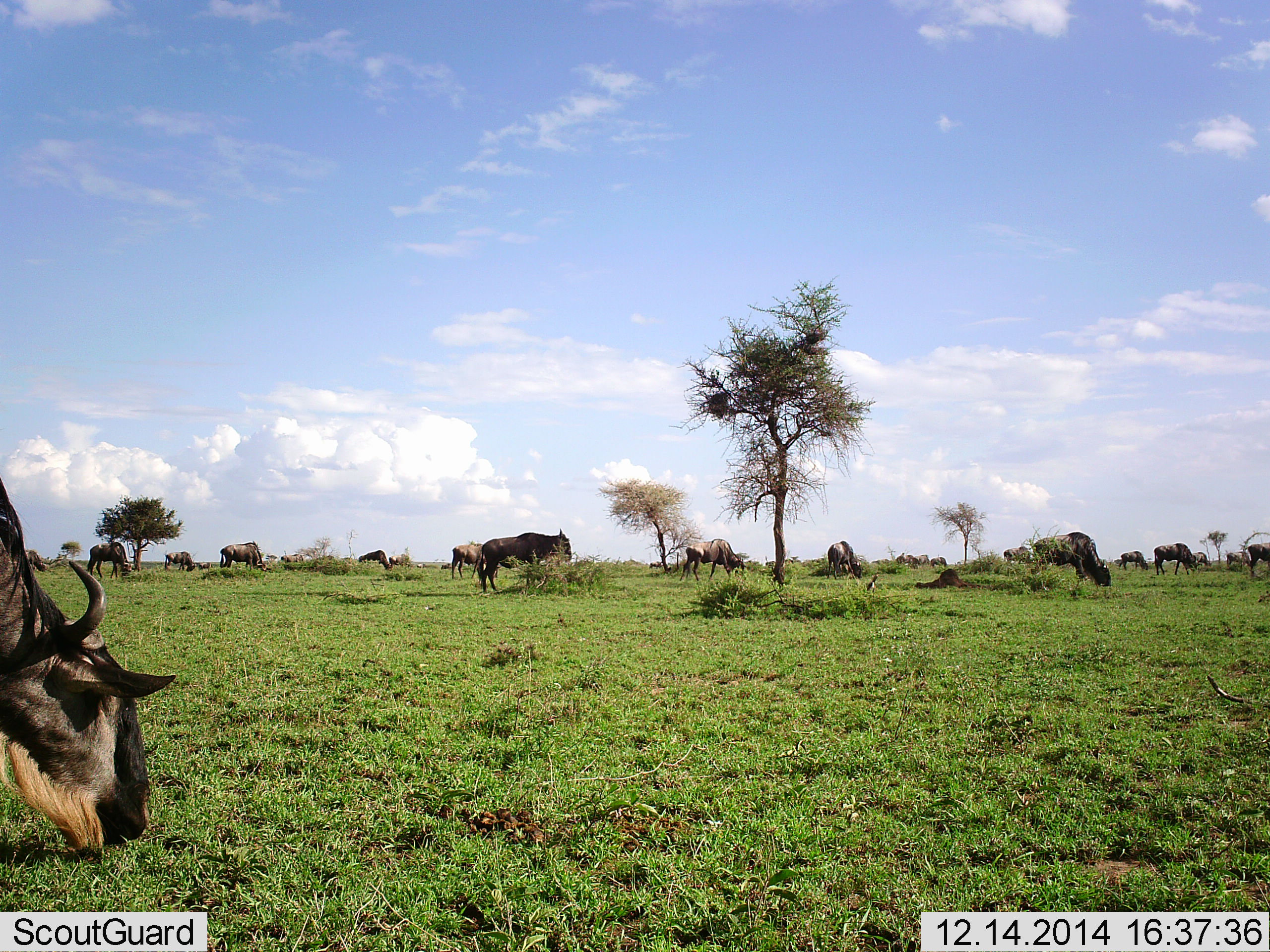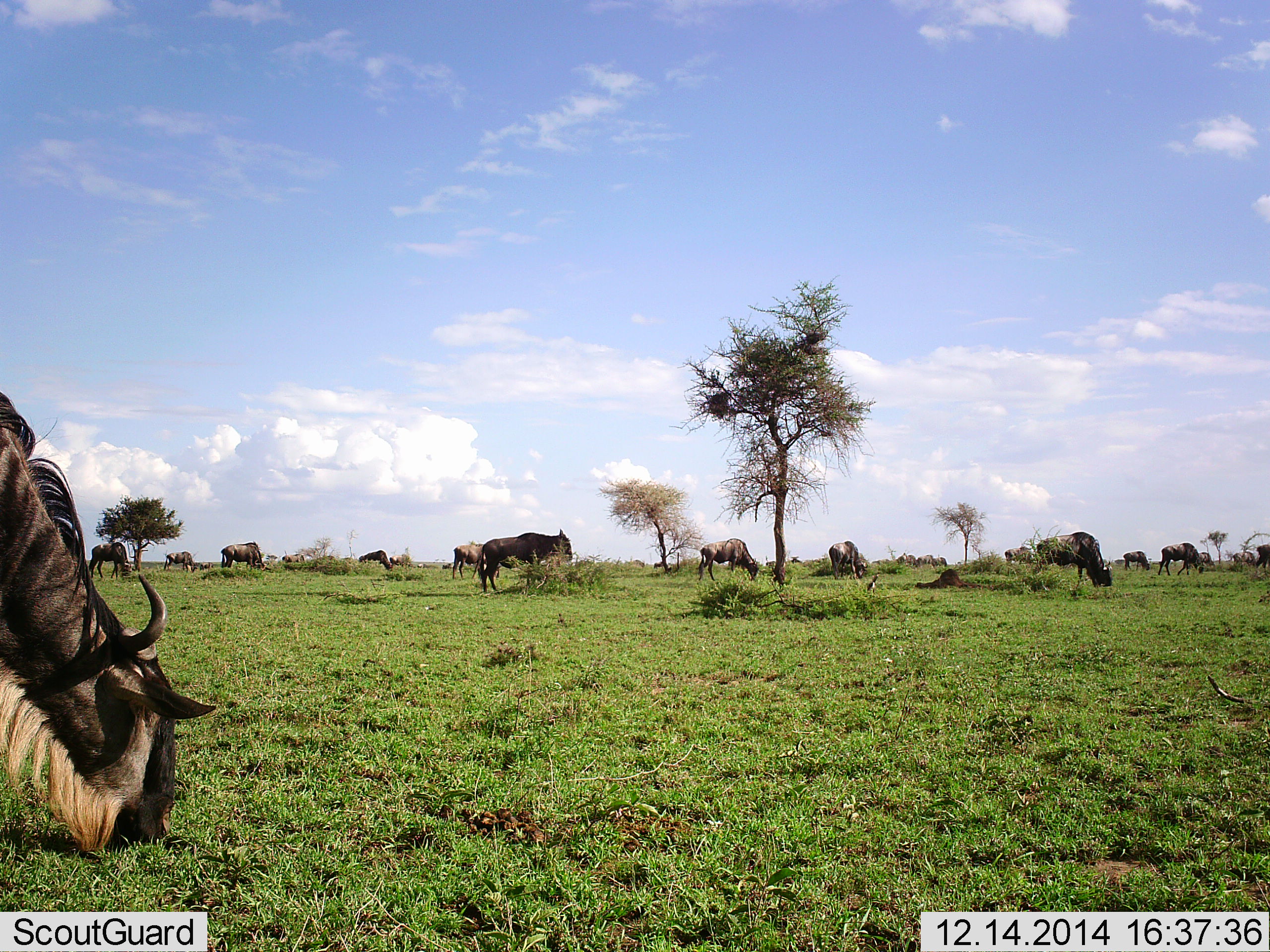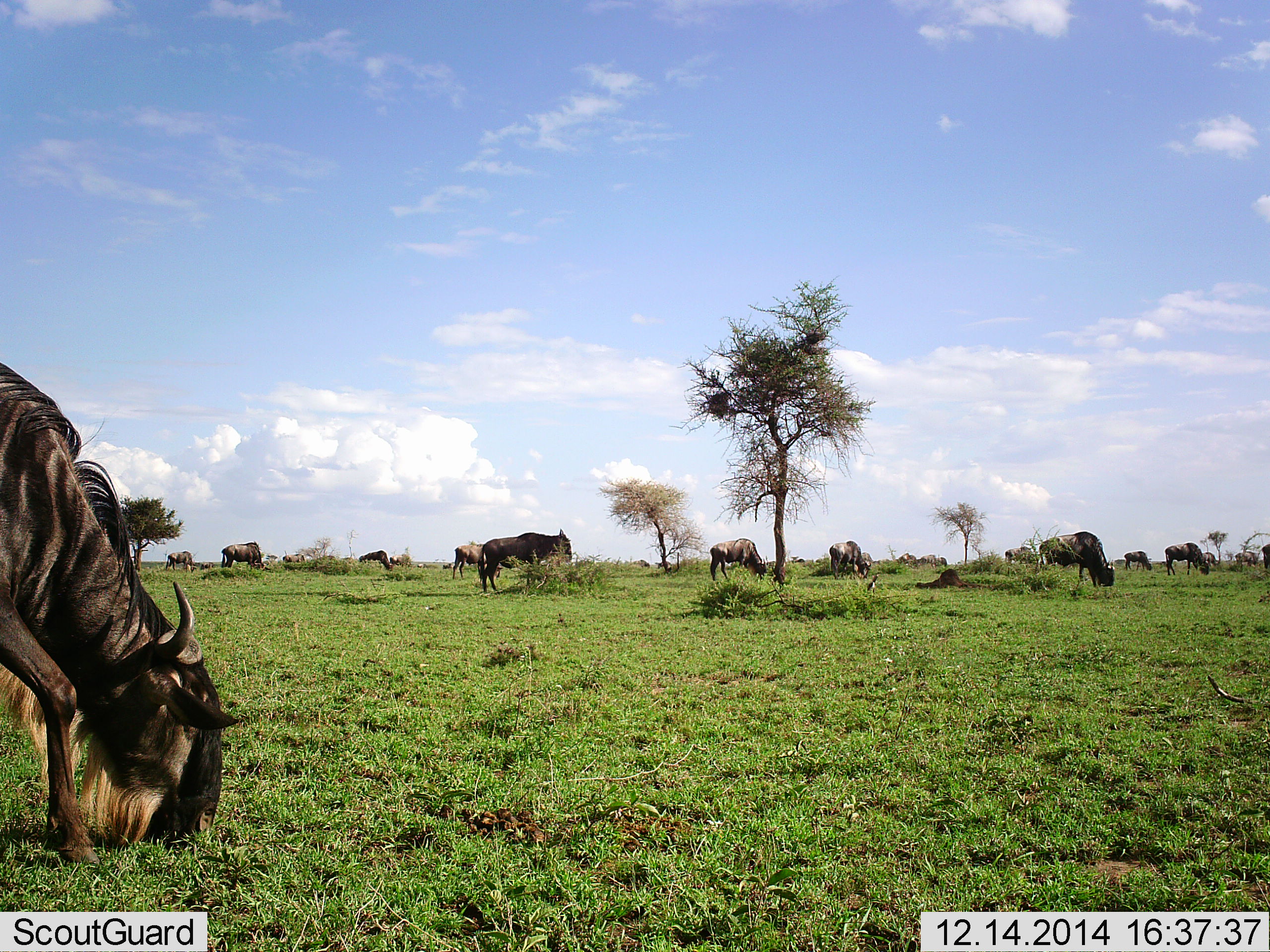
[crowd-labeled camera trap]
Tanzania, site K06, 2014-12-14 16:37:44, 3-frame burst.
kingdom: Animalia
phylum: Chordata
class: Mammalia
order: Artiodactyla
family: Bovidae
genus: Connochaetes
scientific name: Connochaetes taurinus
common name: blue wildebeest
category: wildebeest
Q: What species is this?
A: Wildebeest (blue wildebeest) (Connochaetes taurinus).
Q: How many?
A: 11-50.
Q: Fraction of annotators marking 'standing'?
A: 30%.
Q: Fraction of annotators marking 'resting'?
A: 0%.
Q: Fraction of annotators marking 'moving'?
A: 70%.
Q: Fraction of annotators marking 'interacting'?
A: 0%.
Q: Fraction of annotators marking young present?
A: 0%.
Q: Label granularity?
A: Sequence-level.